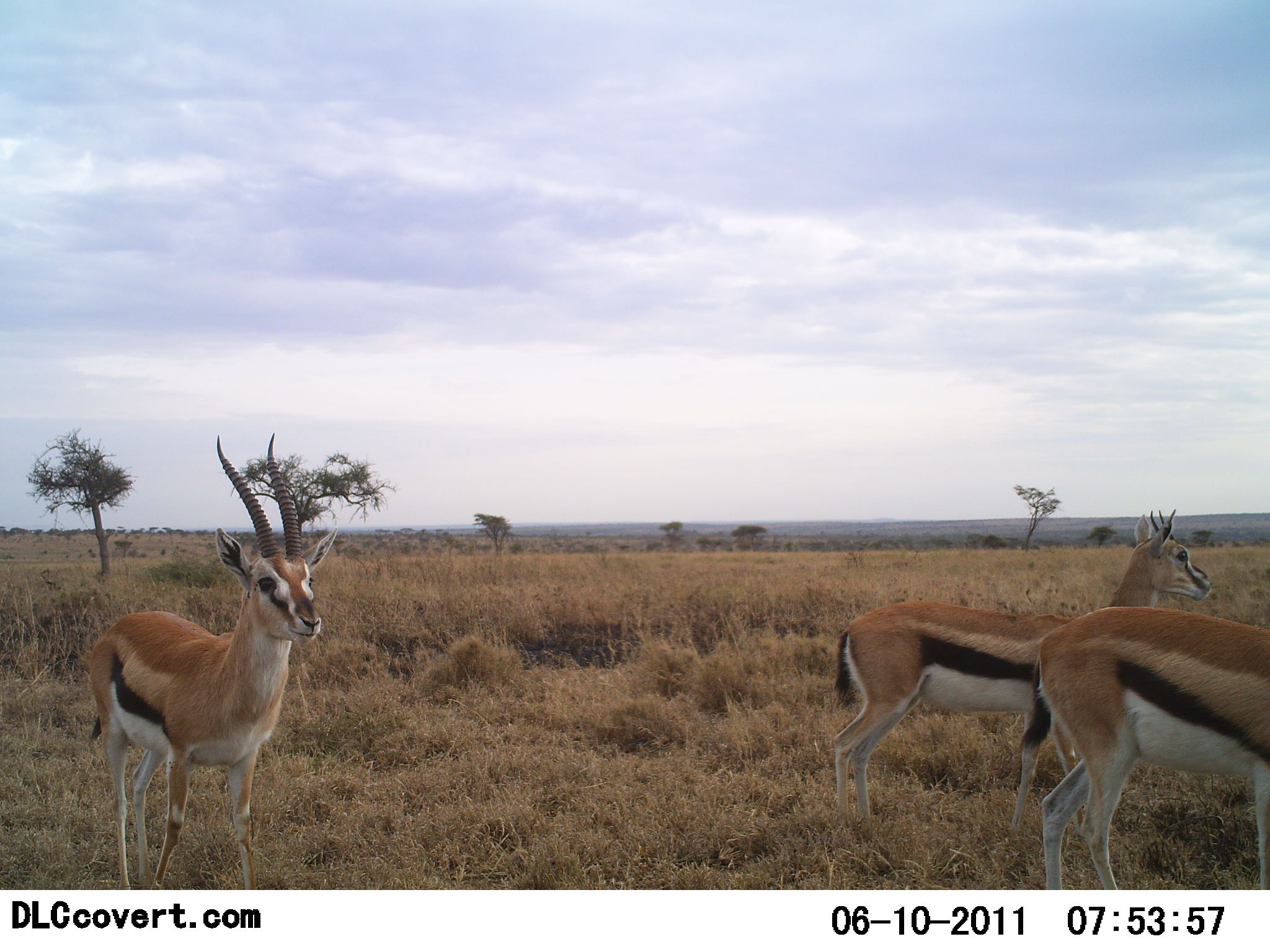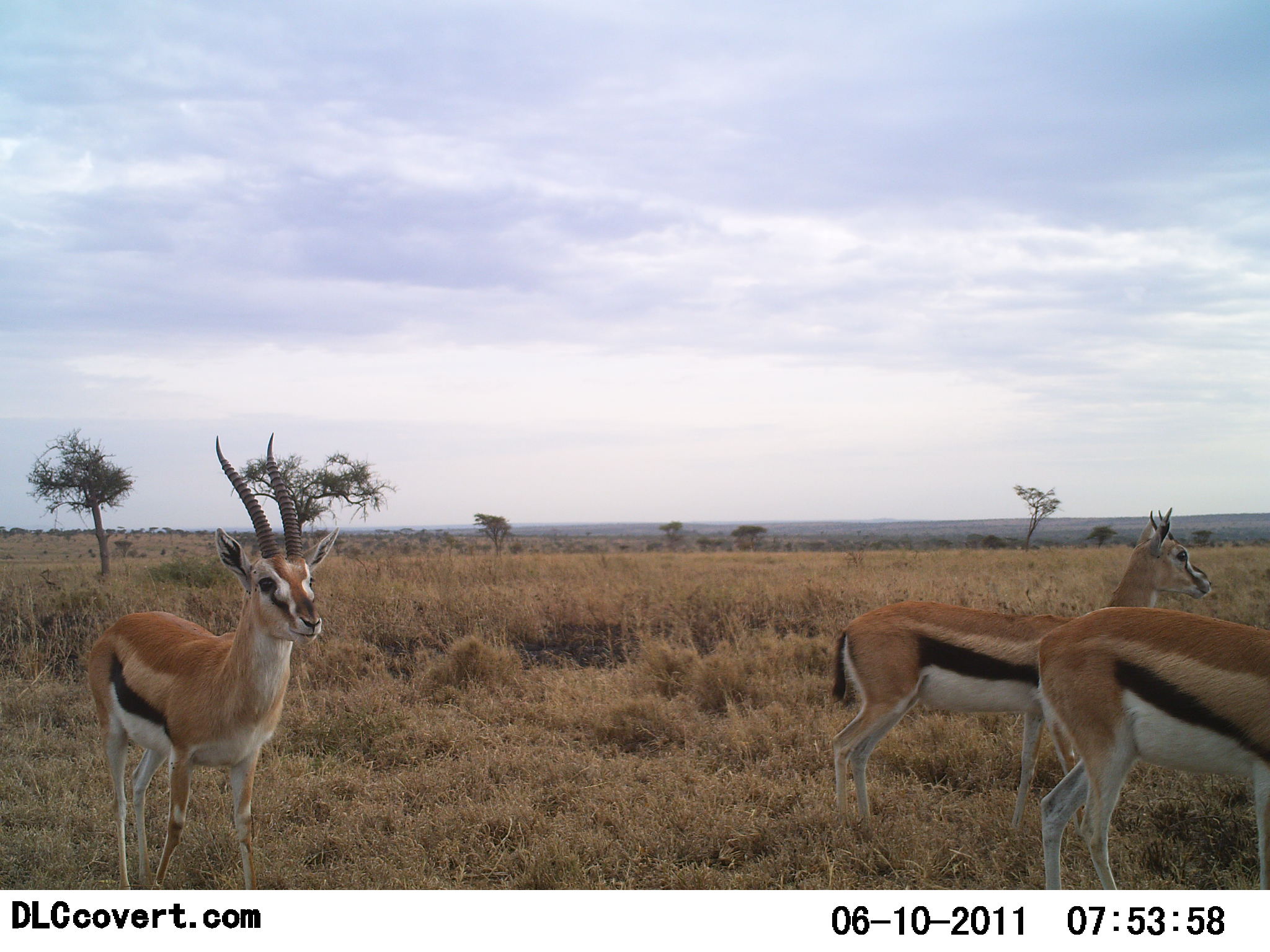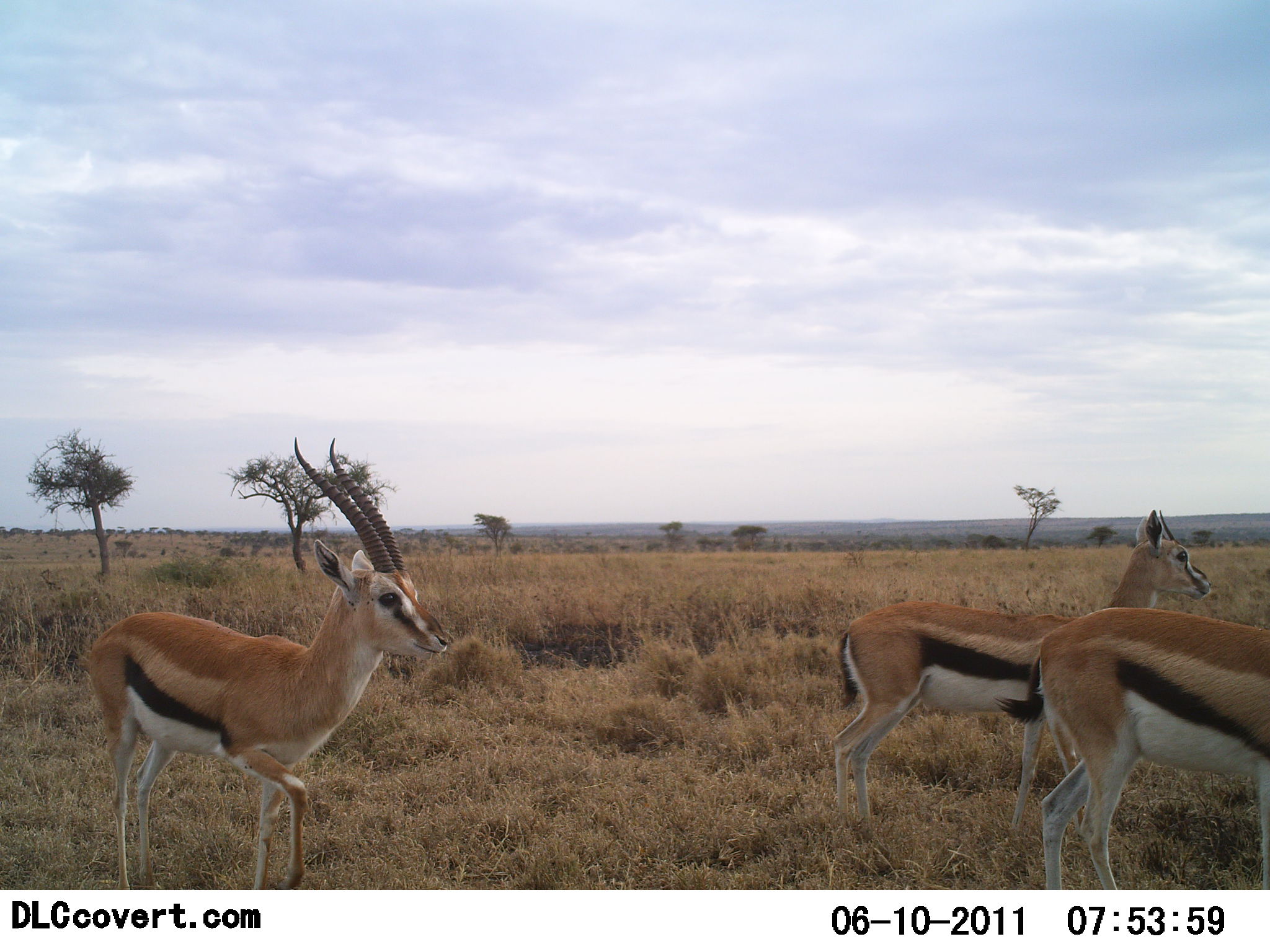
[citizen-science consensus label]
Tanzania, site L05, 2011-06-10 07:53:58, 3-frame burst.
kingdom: Animalia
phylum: Chordata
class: Mammalia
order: Artiodactyla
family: Bovidae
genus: Eudorcas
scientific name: Eudorcas thomsonii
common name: thomson's gazelle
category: gazellethomsons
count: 3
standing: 100%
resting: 0%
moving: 8%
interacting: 0%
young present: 0%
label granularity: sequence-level